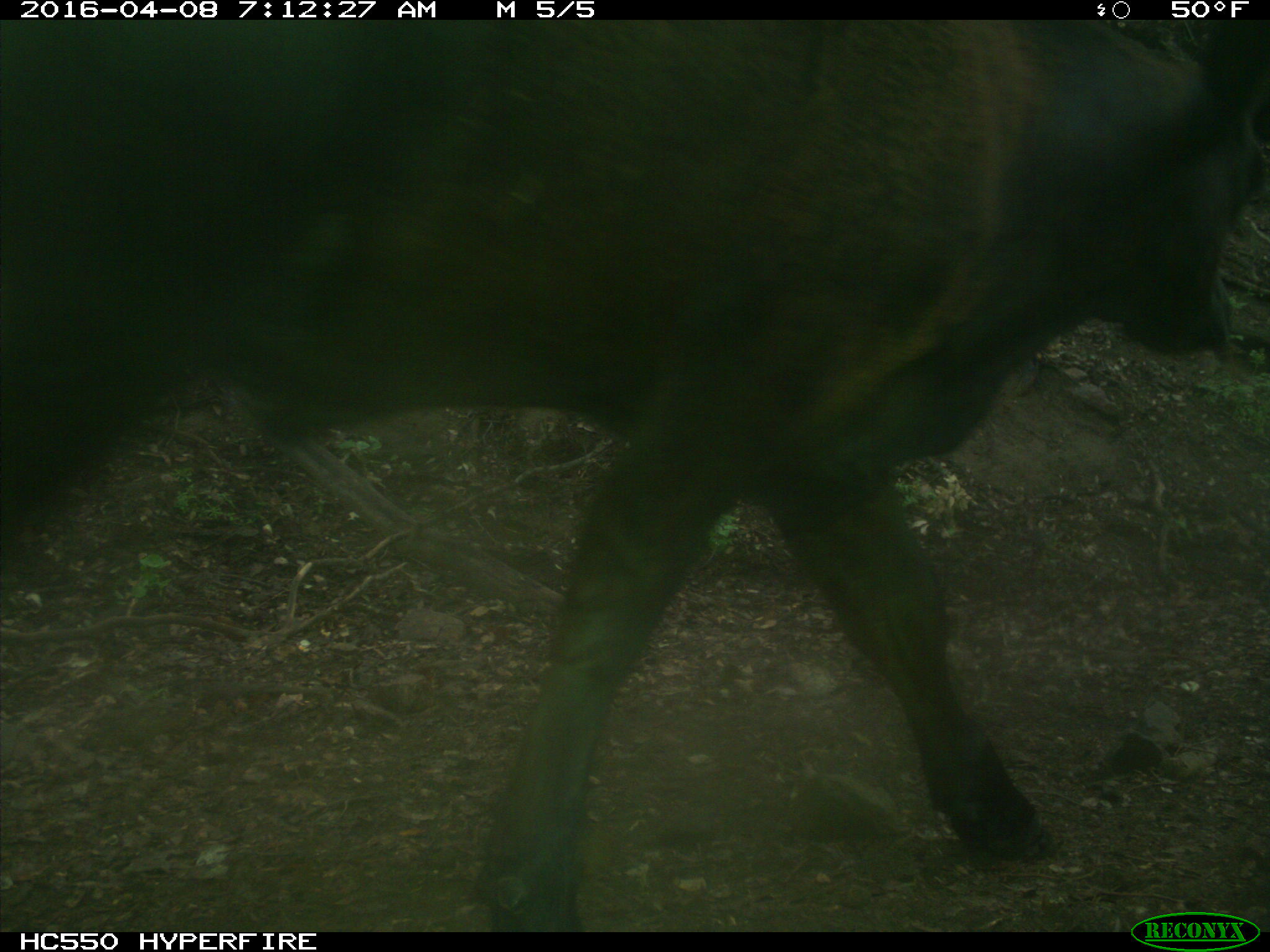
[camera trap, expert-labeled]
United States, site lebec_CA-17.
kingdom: Animalia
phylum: Chordata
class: Mammalia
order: Artiodactyla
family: Bovidae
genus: Bos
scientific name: Bos taurus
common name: domestic cow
Bos taurus (domestic cow).